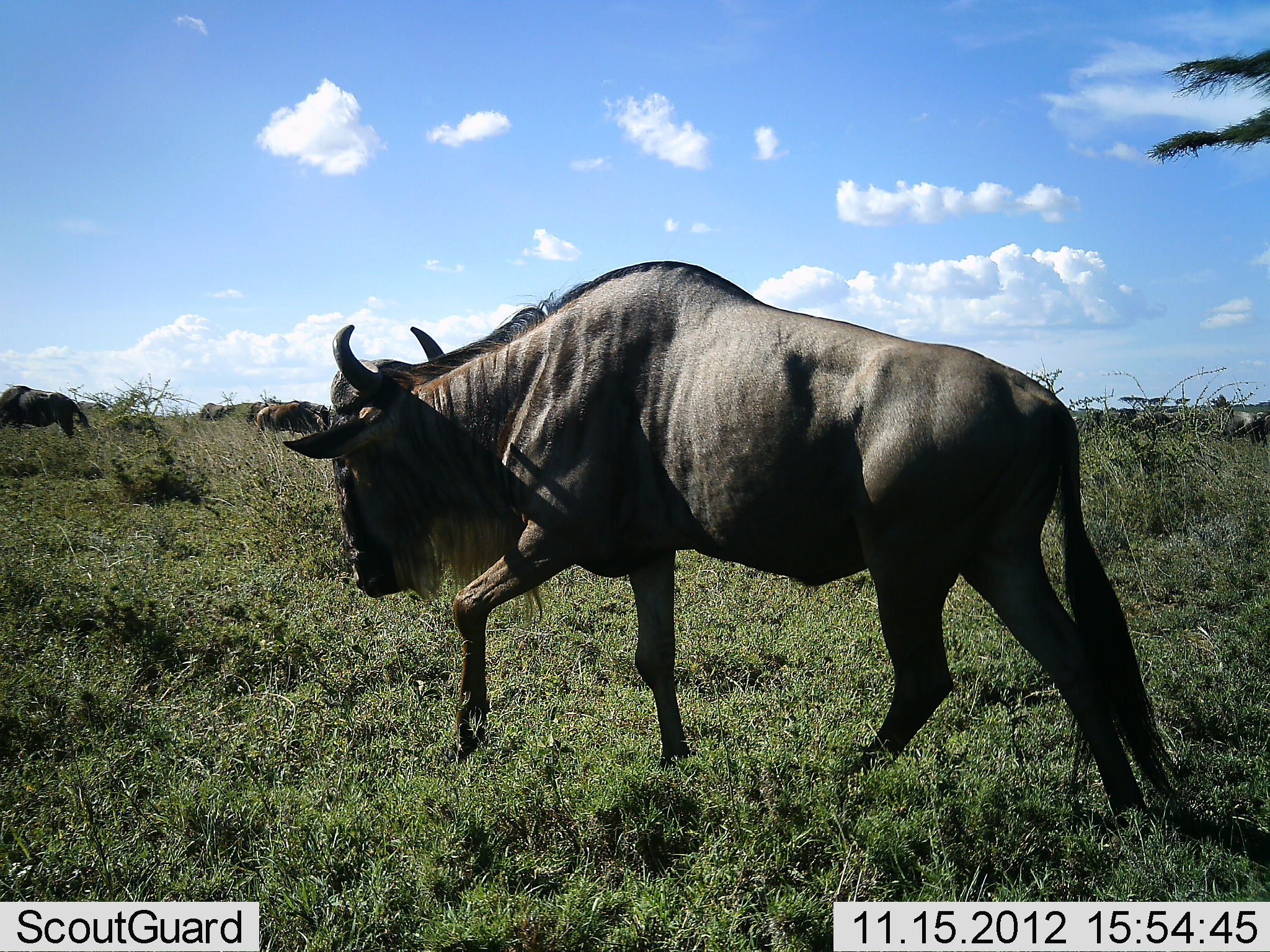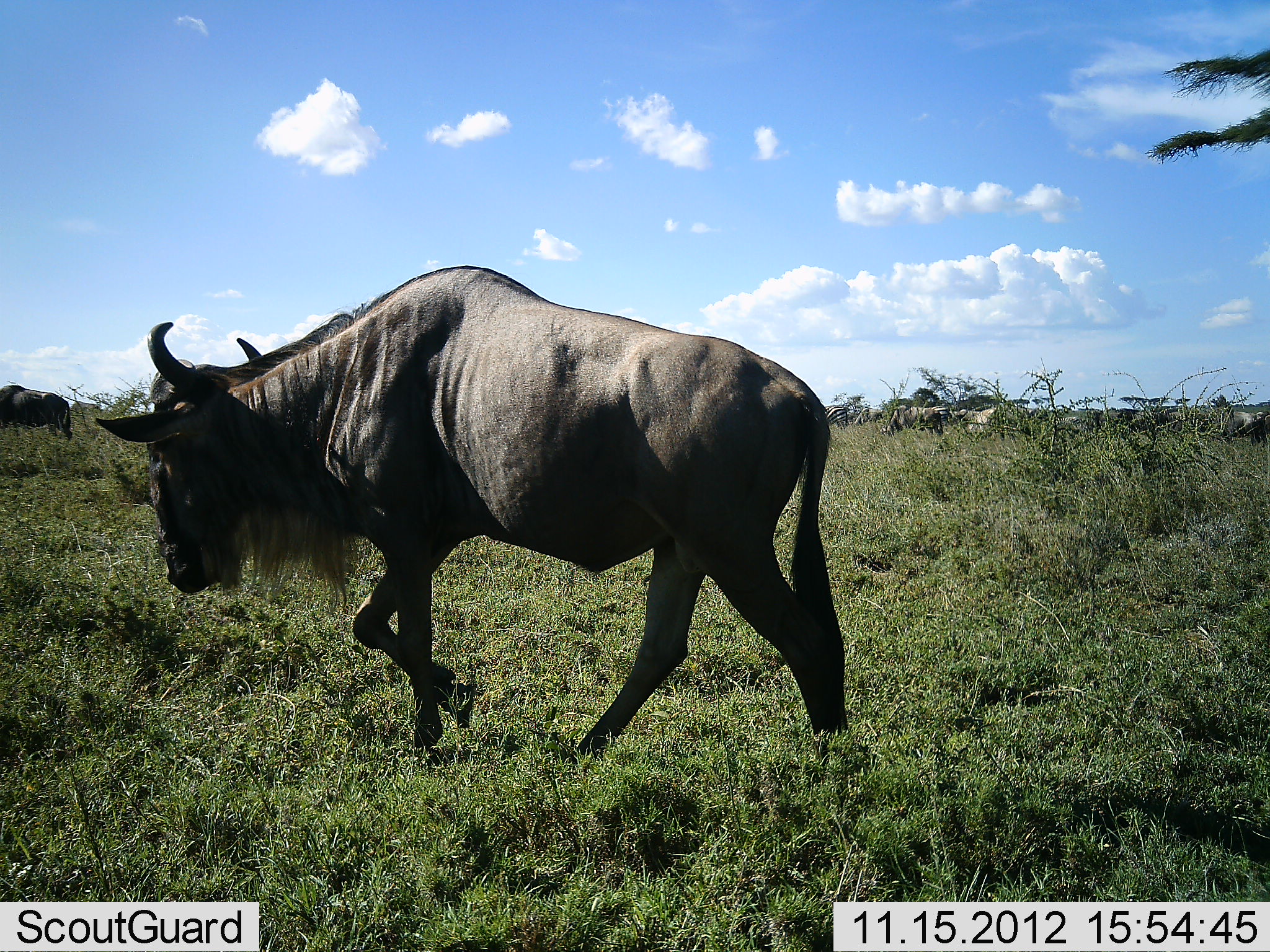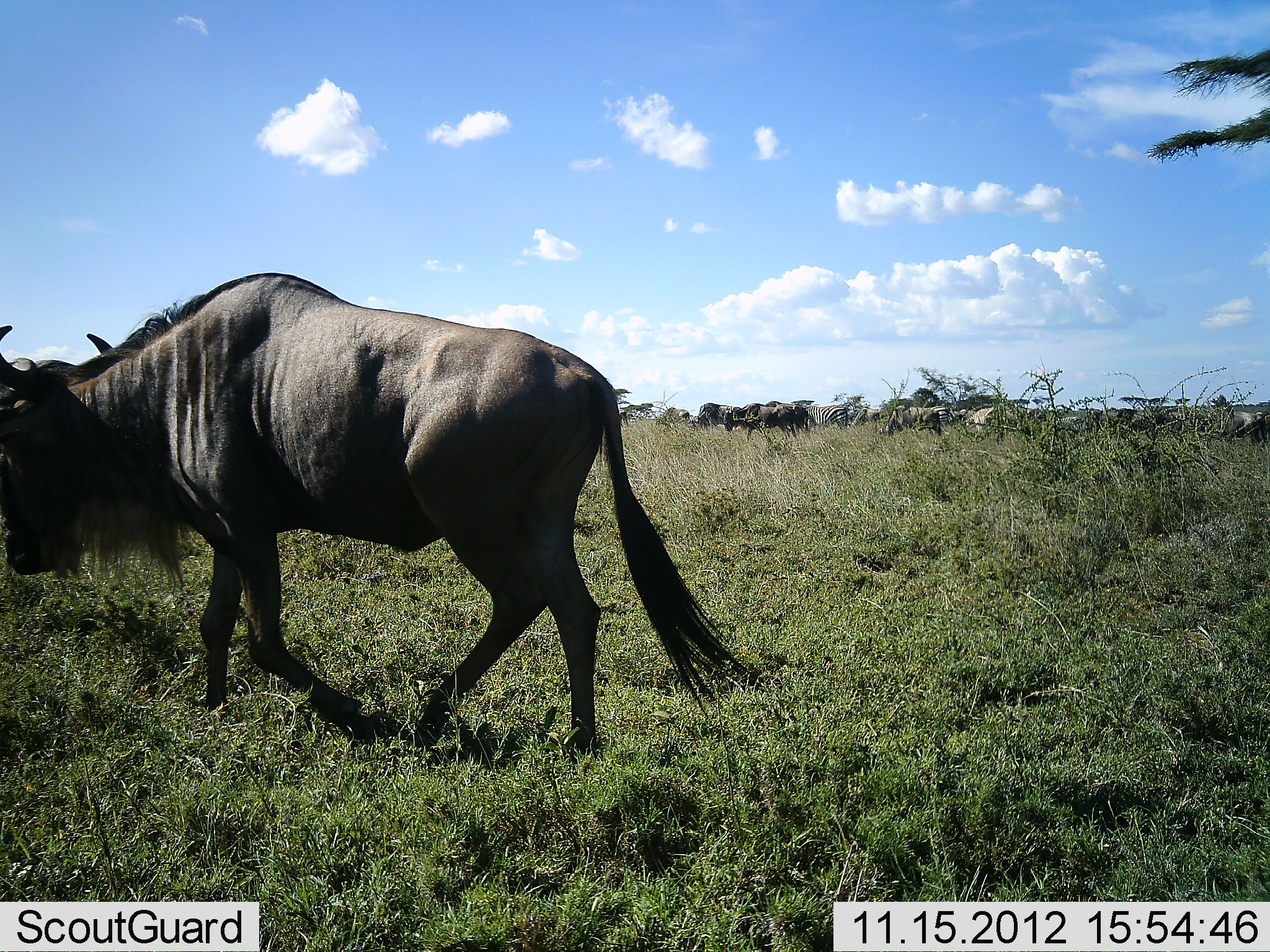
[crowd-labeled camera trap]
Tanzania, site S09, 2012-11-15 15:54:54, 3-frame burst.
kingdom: Animalia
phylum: Chordata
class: Mammalia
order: Artiodactyla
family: Bovidae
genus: Connochaetes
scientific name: Connochaetes taurinus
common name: blue wildebeest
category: wildebeest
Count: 11-50.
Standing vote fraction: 11%.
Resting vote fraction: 0%.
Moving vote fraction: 100%.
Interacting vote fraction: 0%.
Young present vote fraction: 0%.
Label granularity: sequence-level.